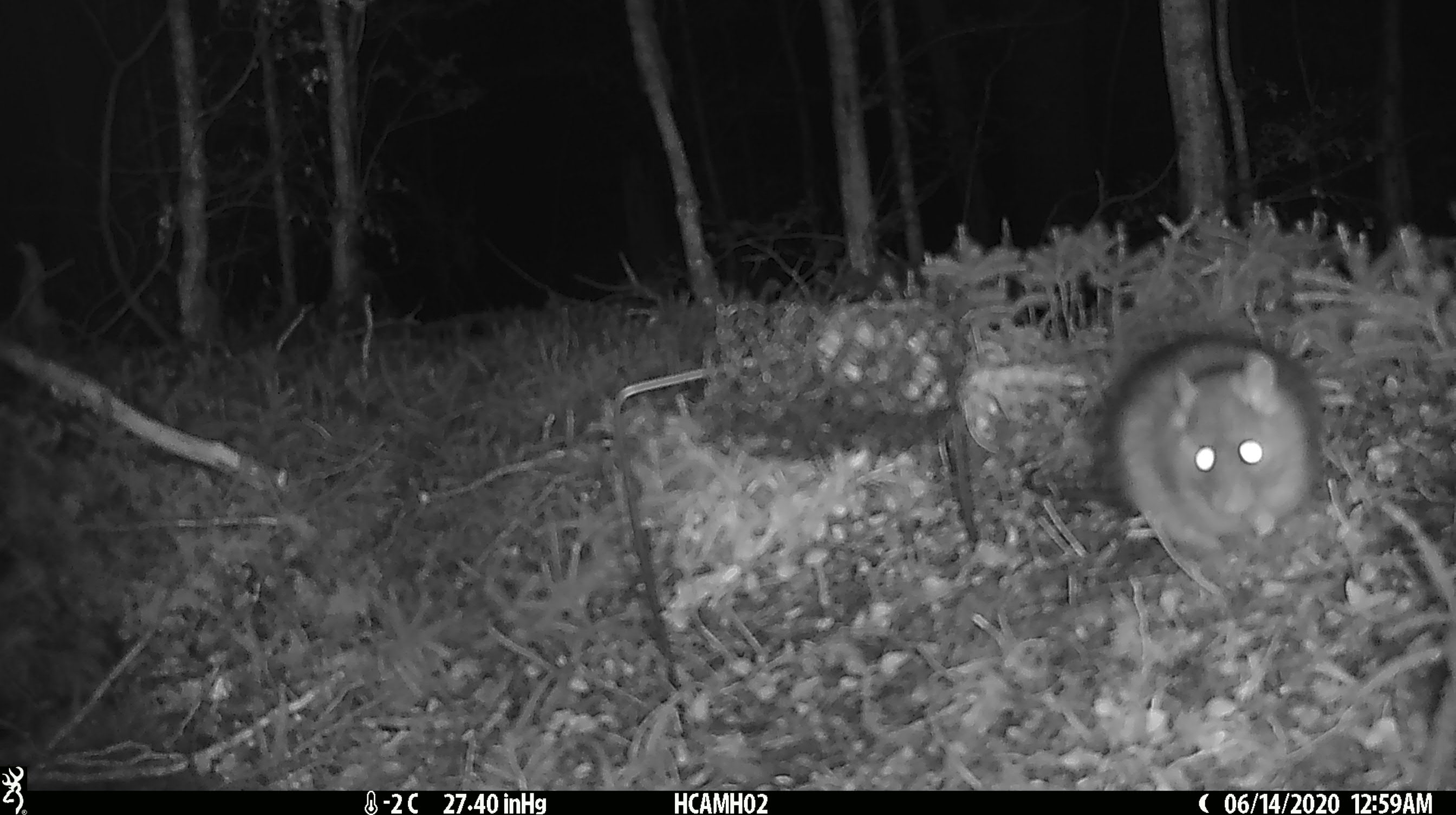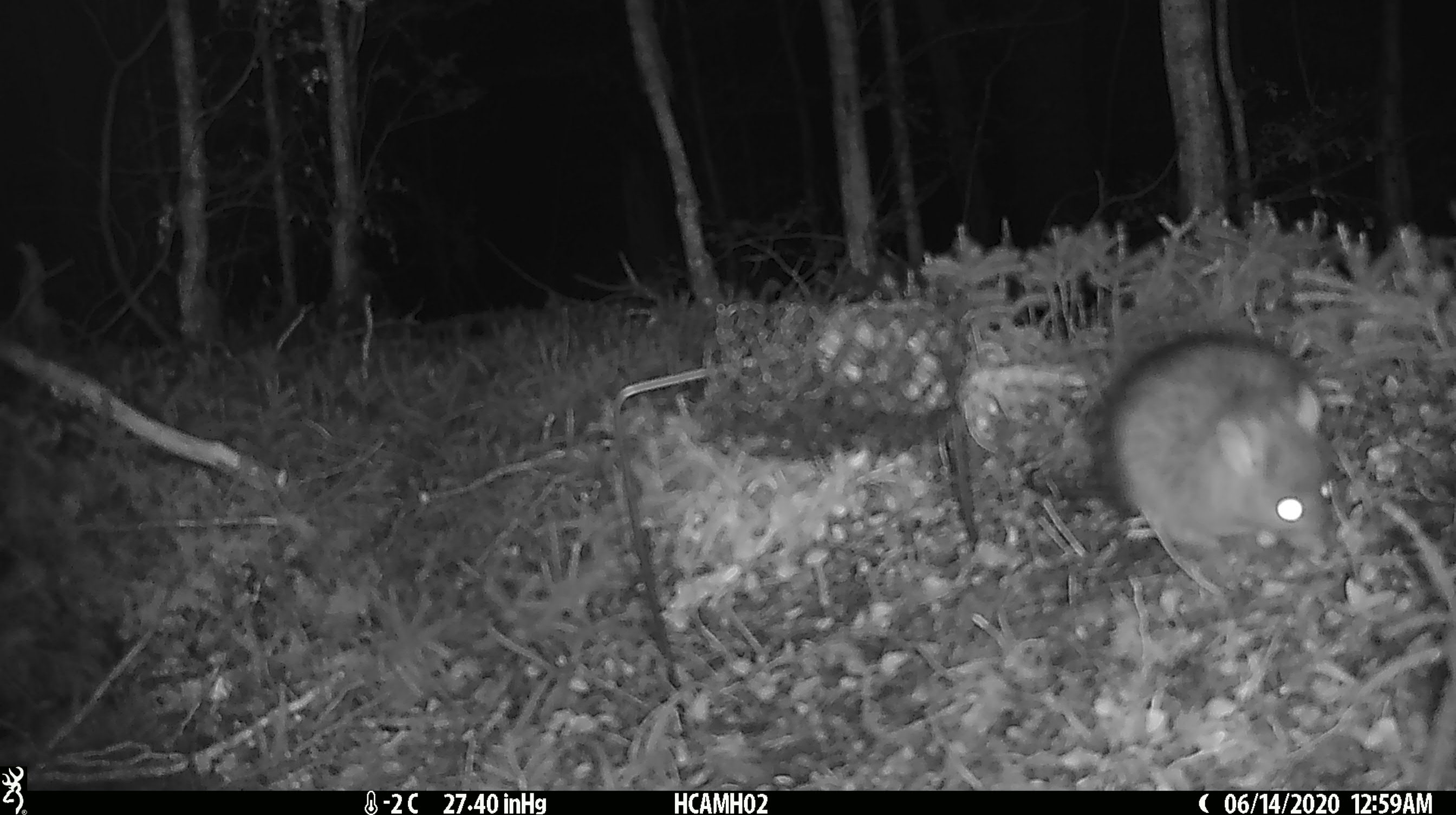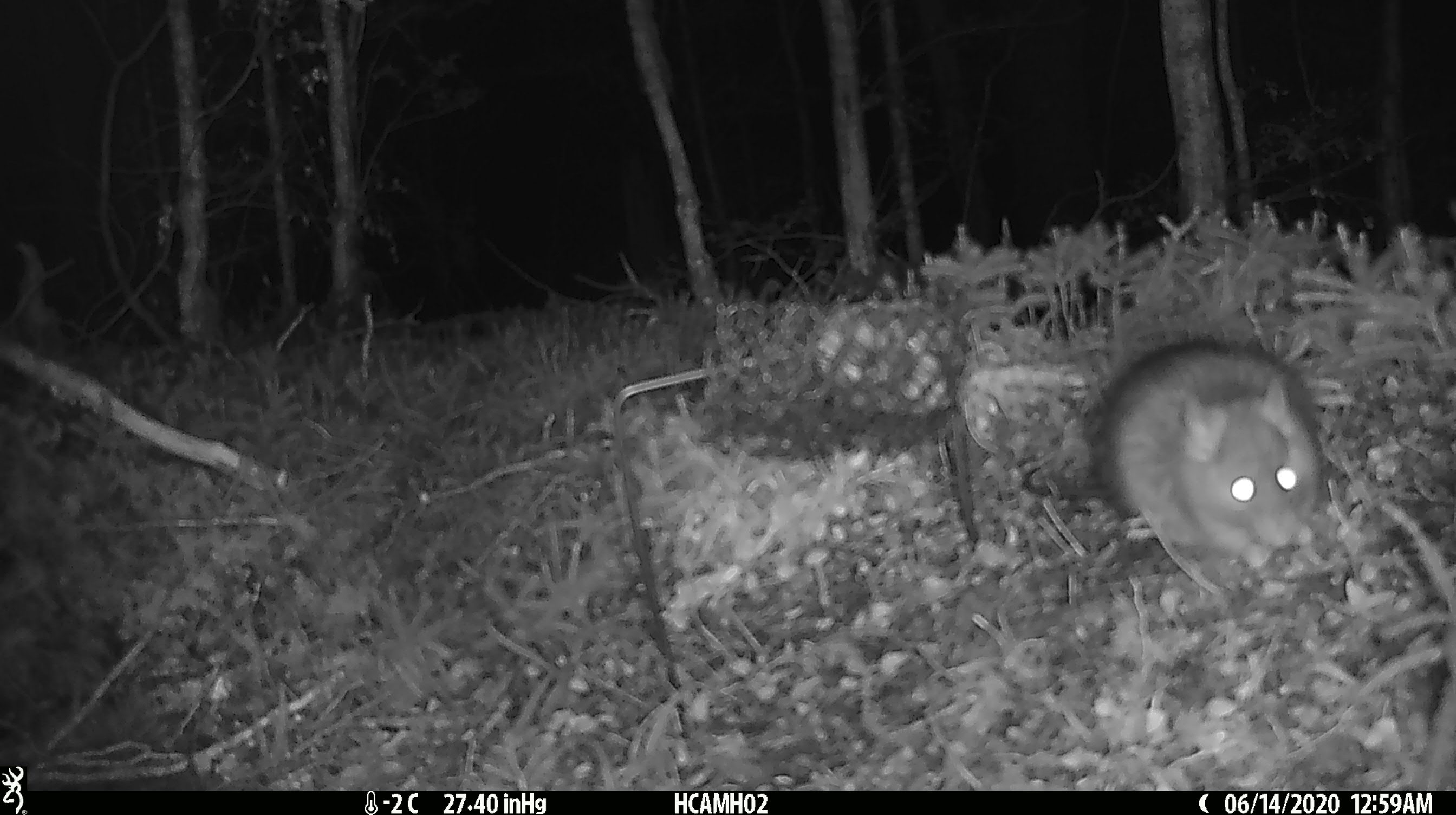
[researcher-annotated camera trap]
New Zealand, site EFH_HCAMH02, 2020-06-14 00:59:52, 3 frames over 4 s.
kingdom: Animalia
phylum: Chordata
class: Mammalia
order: Rodentia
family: Muridae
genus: Rattus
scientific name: Rattus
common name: rat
Rat (Rattus).